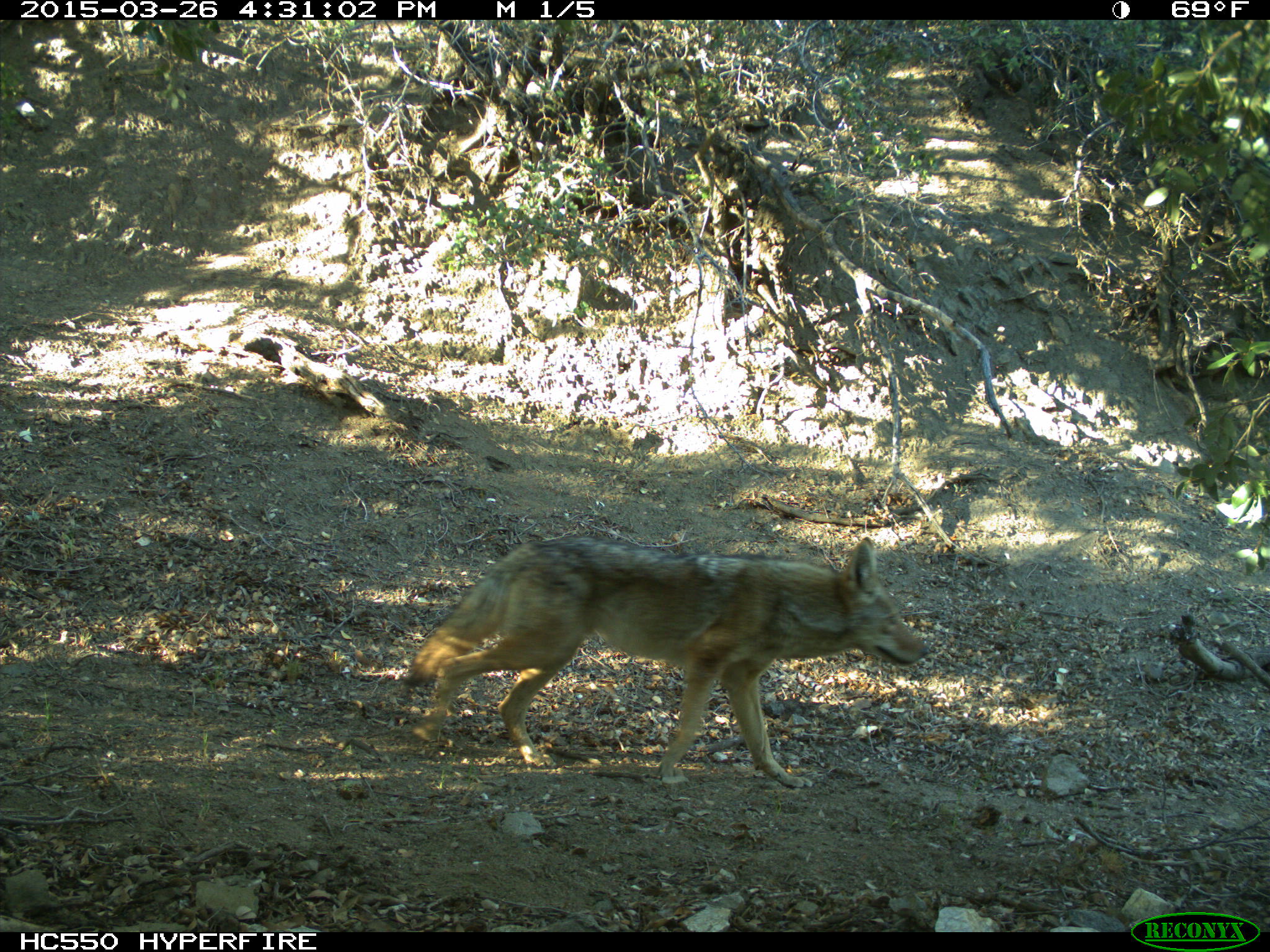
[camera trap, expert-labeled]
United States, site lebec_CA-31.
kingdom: Animalia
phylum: Chordata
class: Mammalia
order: Carnivora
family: Canidae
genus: Canis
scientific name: Canis latrans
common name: coyote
Canis latrans (coyote).